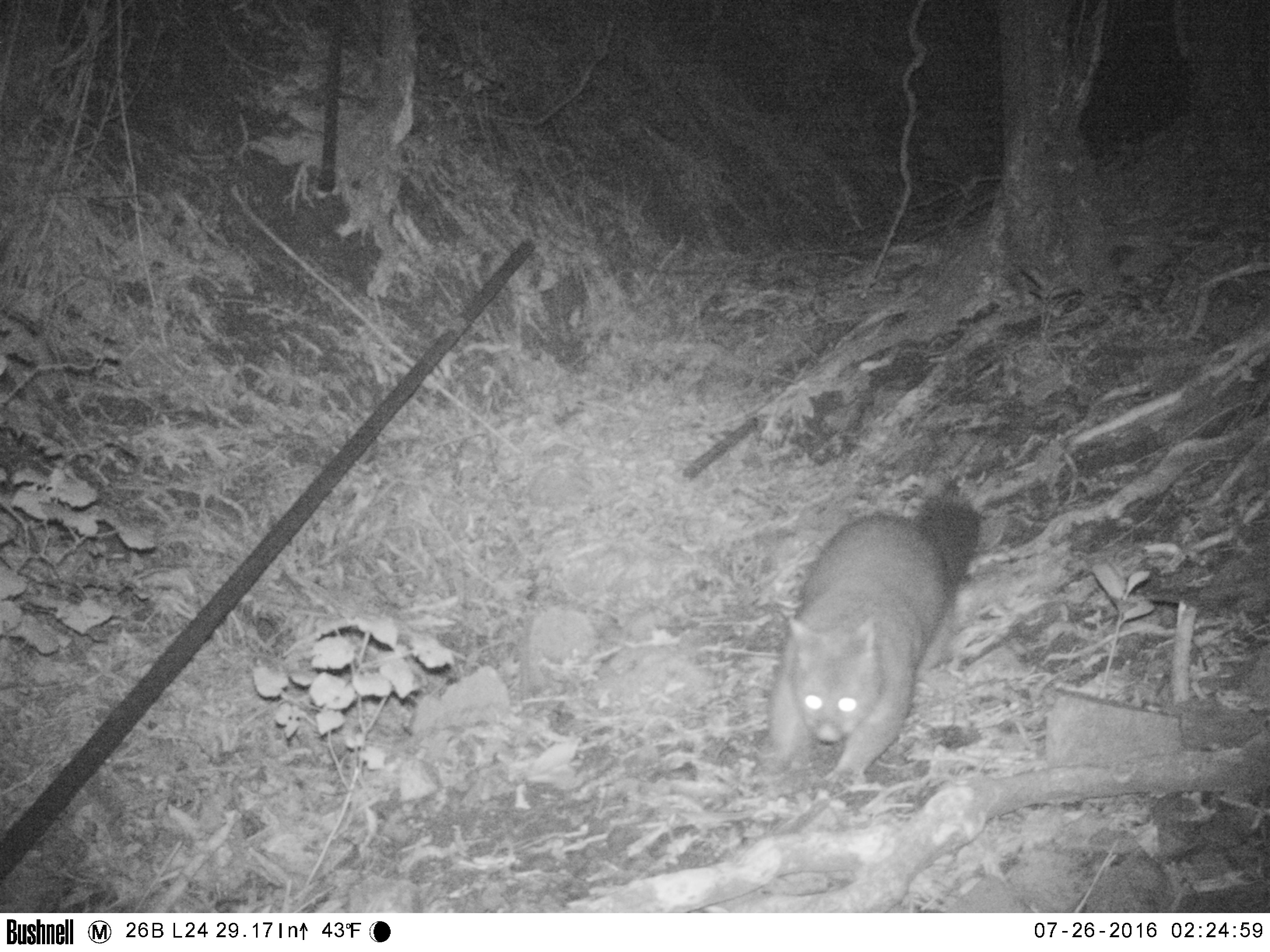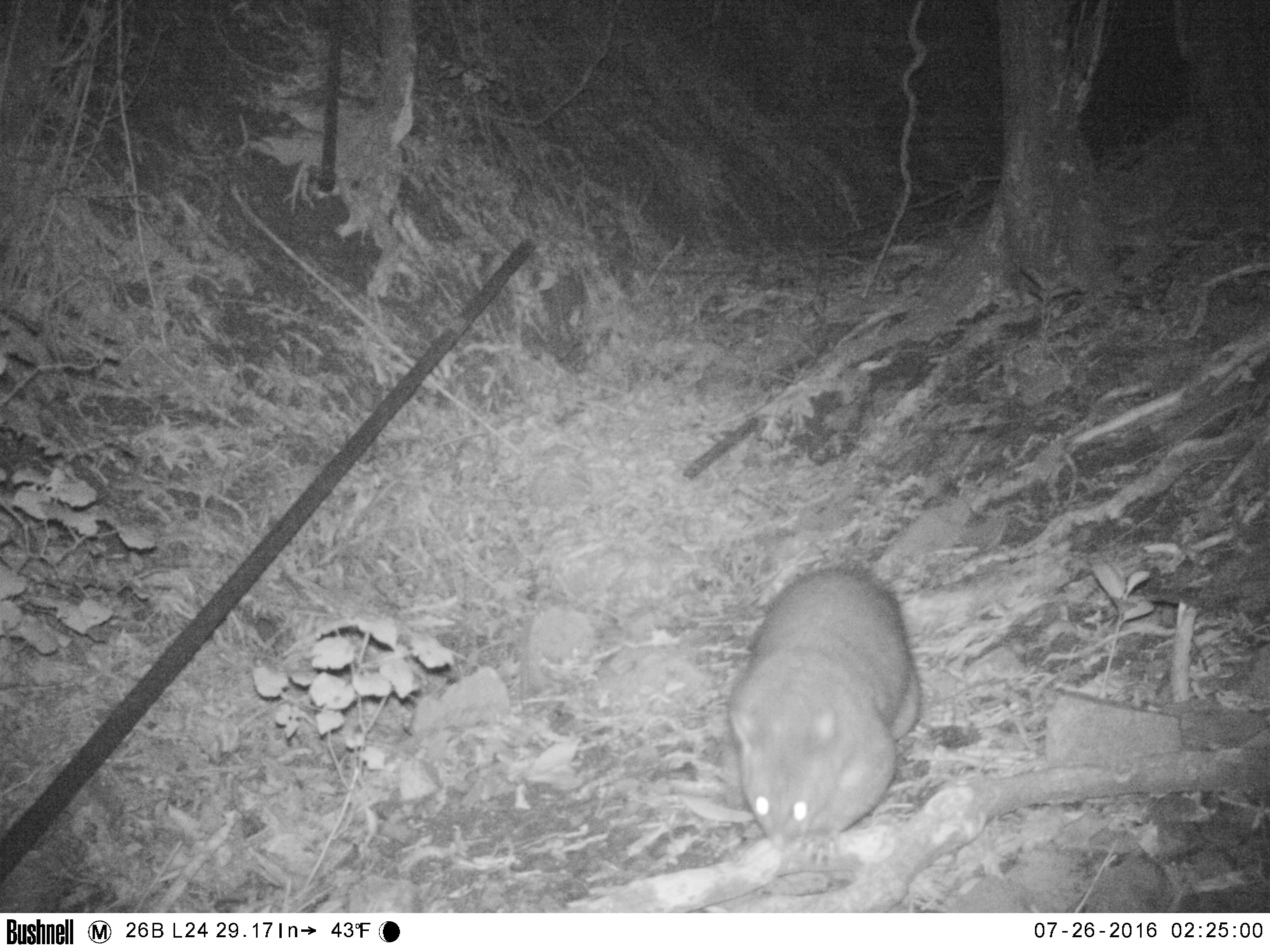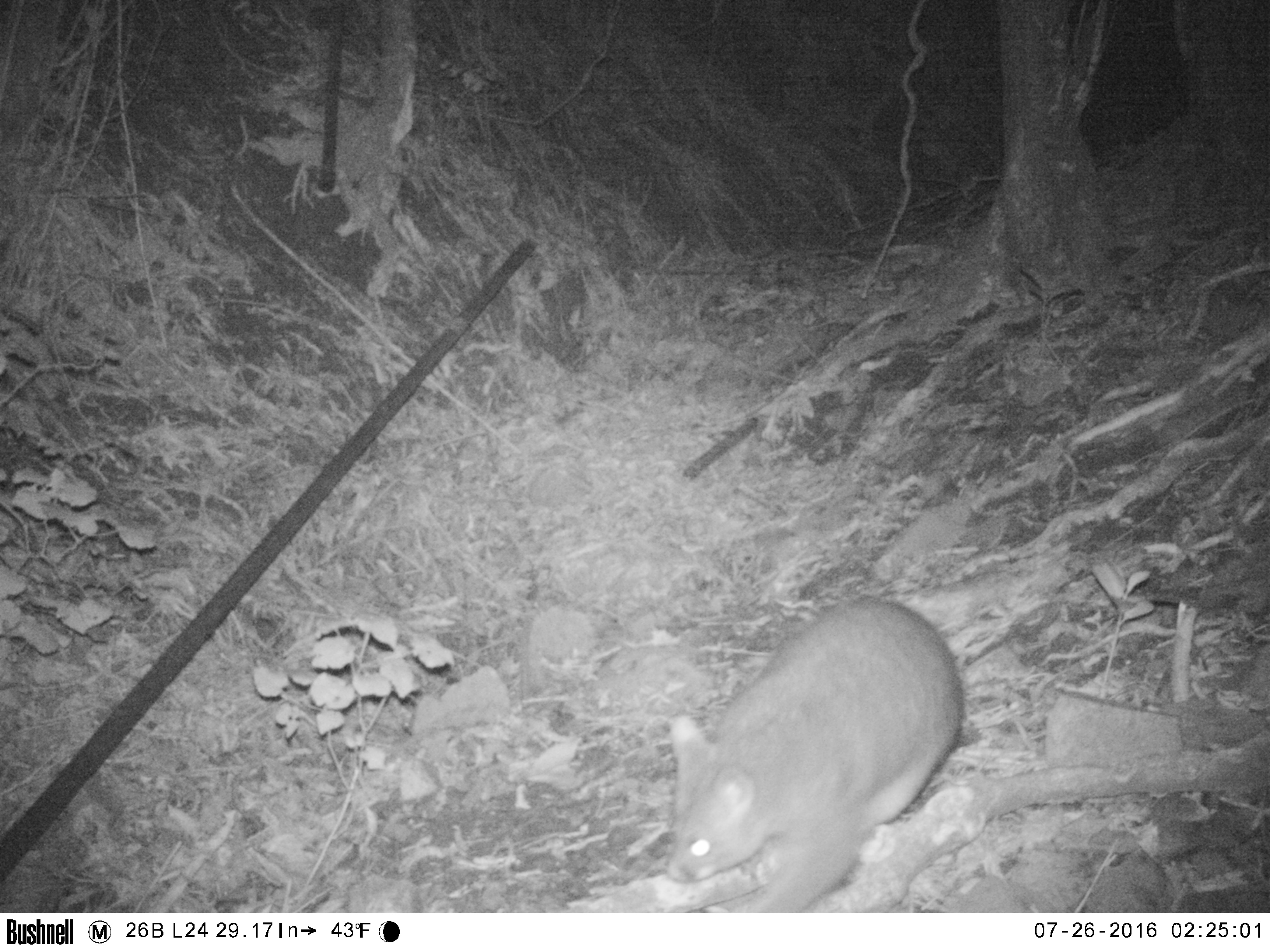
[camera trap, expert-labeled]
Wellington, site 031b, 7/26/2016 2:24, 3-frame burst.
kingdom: Animalia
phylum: Chordata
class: Mammalia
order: Didelphimorphia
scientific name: Didelphimorphia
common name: possum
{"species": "possum (Didelphimorphia)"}